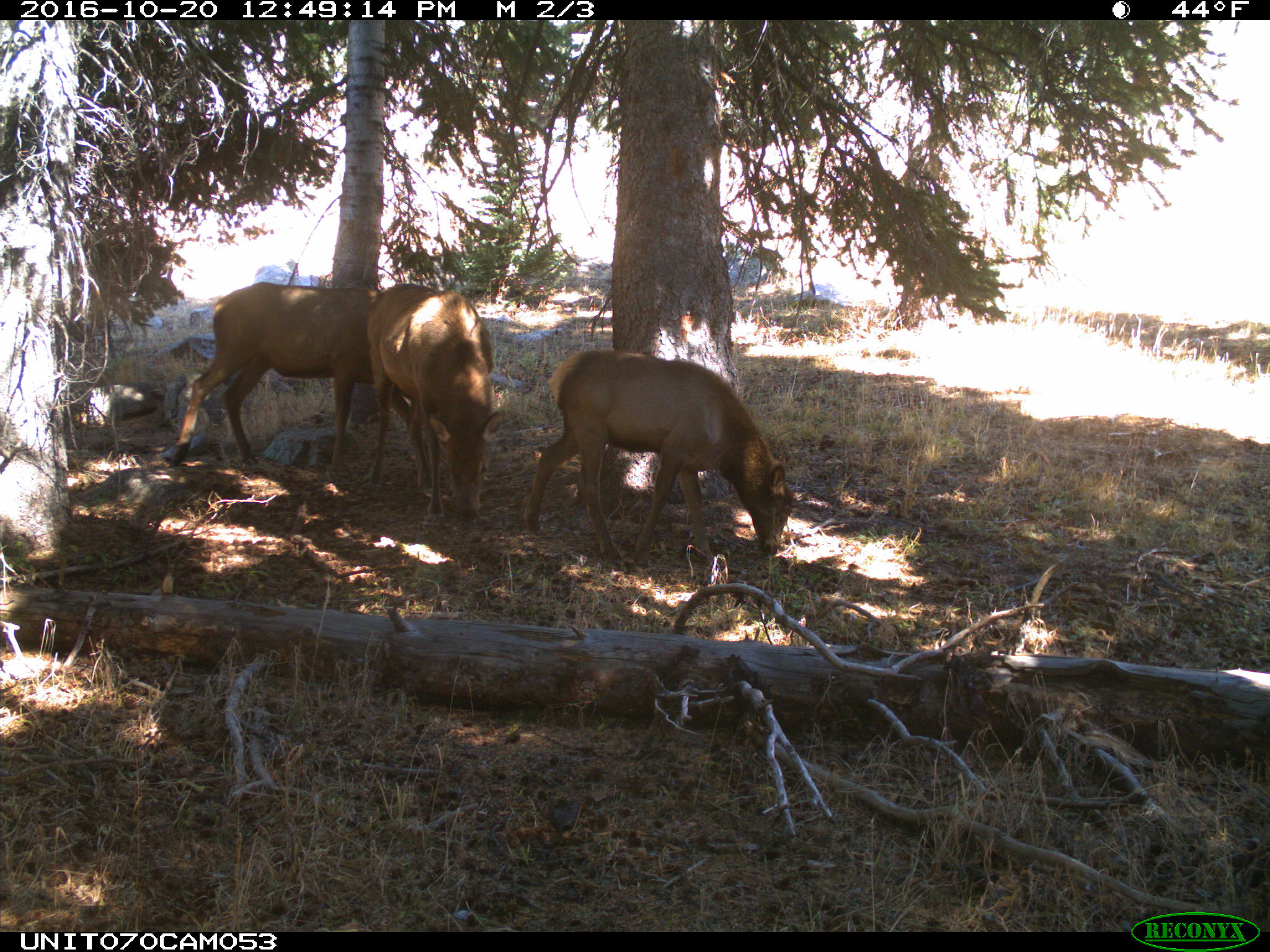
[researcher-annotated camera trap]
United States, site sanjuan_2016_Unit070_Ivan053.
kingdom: Animalia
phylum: Chordata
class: Mammalia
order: Artiodactyla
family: Cervidae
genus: Cervus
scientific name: Cervus elaphus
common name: red deer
Cervus elaphus (red deer).